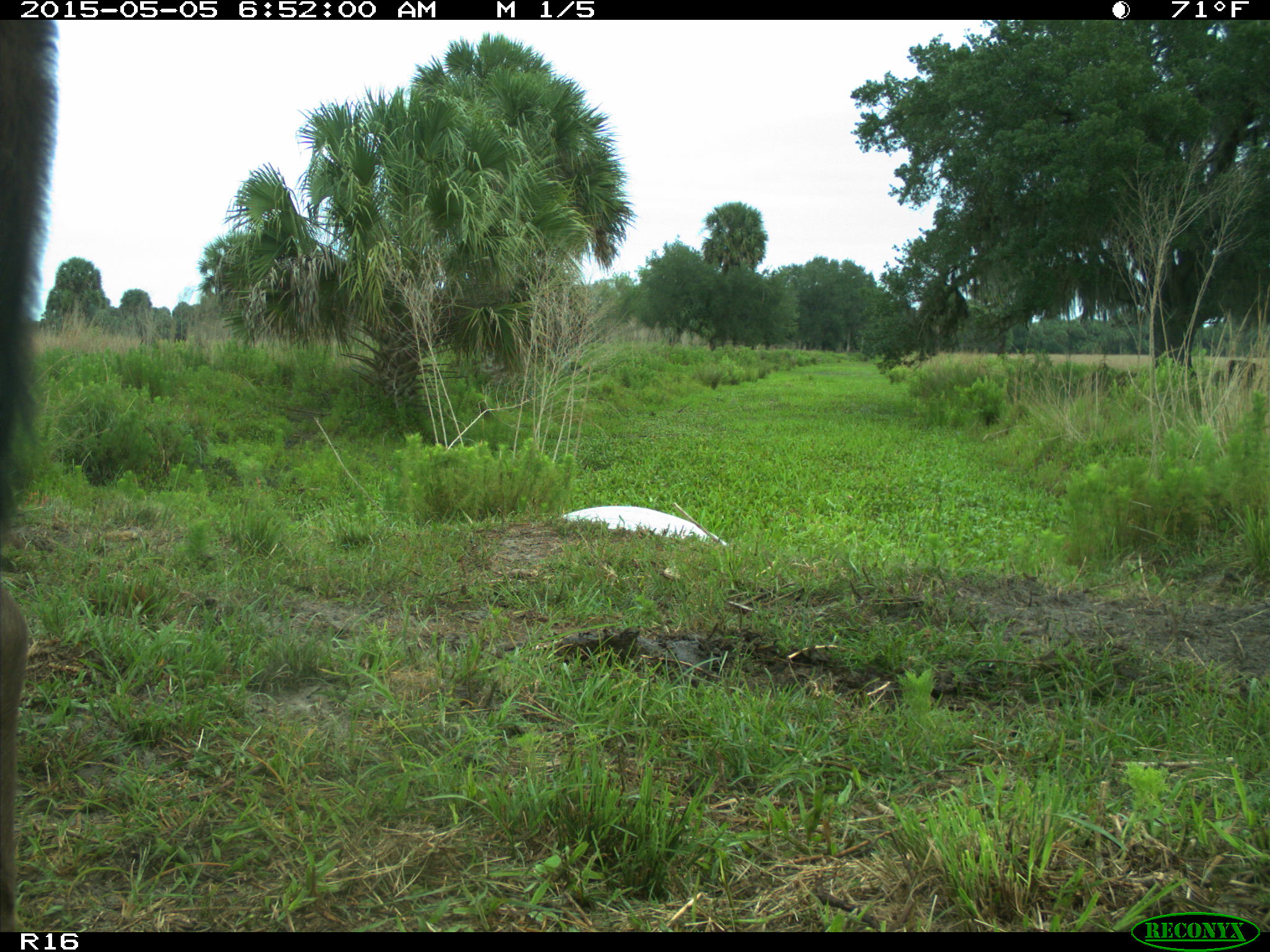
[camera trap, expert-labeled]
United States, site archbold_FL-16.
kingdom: Animalia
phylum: Chordata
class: Mammalia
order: Artiodactyla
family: Bovidae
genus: Bos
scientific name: Bos taurus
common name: domestic cow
Bos taurus (domestic cow).